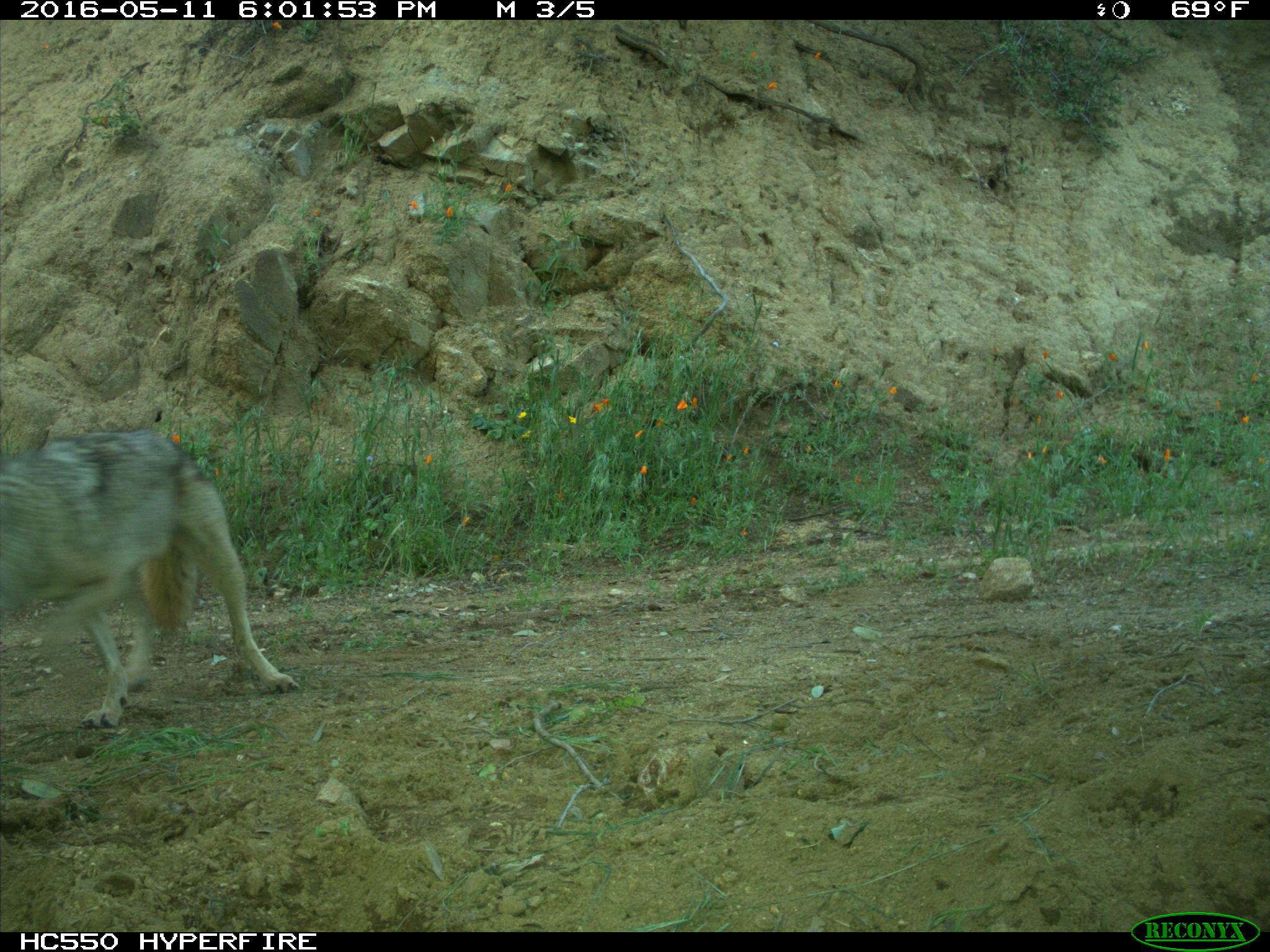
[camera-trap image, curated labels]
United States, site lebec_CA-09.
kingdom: Animalia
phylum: Chordata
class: Mammalia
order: Carnivora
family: Canidae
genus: Canis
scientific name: Canis latrans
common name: coyote